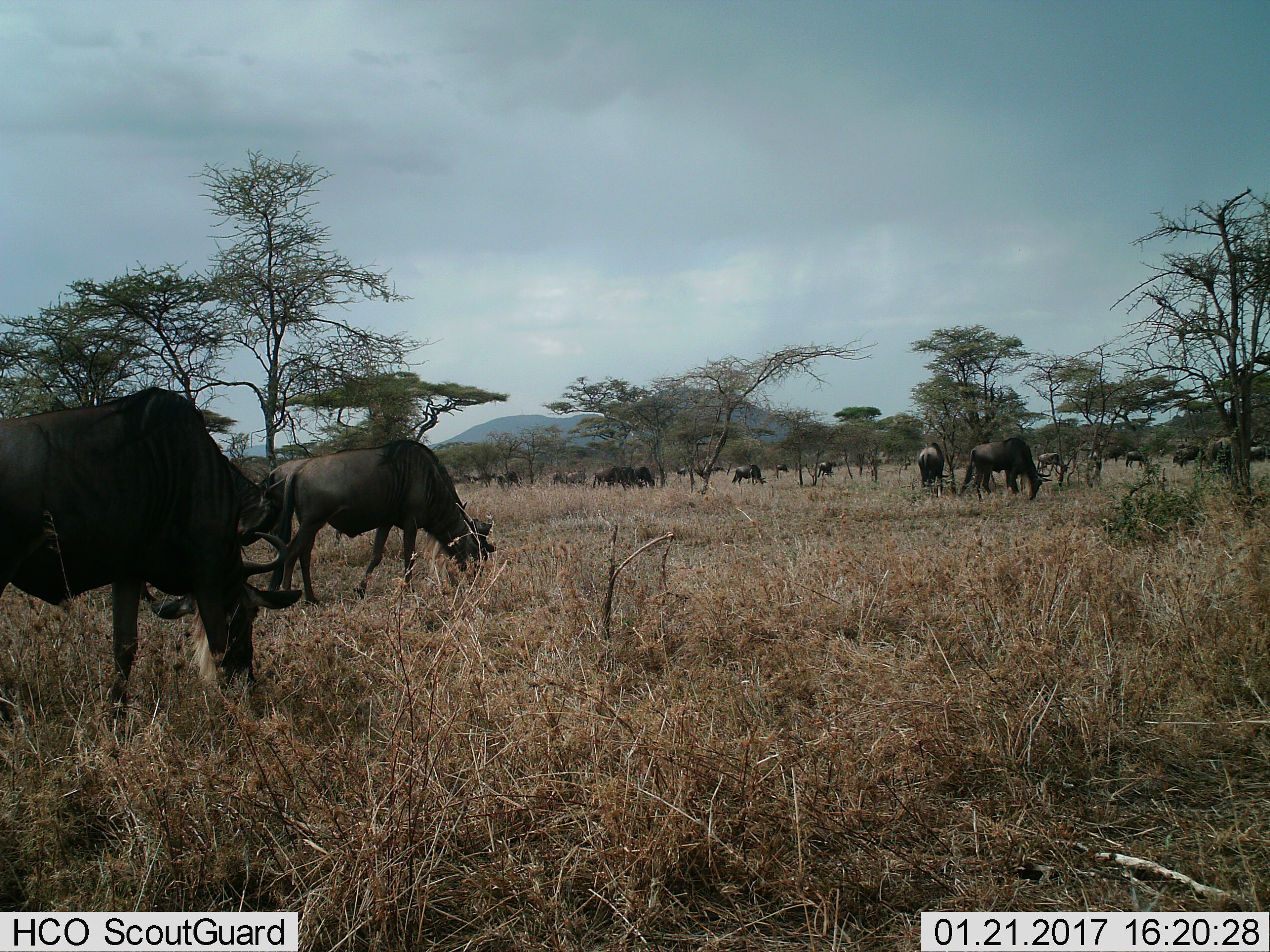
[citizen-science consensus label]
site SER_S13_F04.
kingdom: Animalia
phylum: Chordata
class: Mammalia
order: Artiodactyla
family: Bovidae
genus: Connochaetes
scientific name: Connochaetes taurinus taurinus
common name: blue wildebeest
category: wildebeestblue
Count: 11-50.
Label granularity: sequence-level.